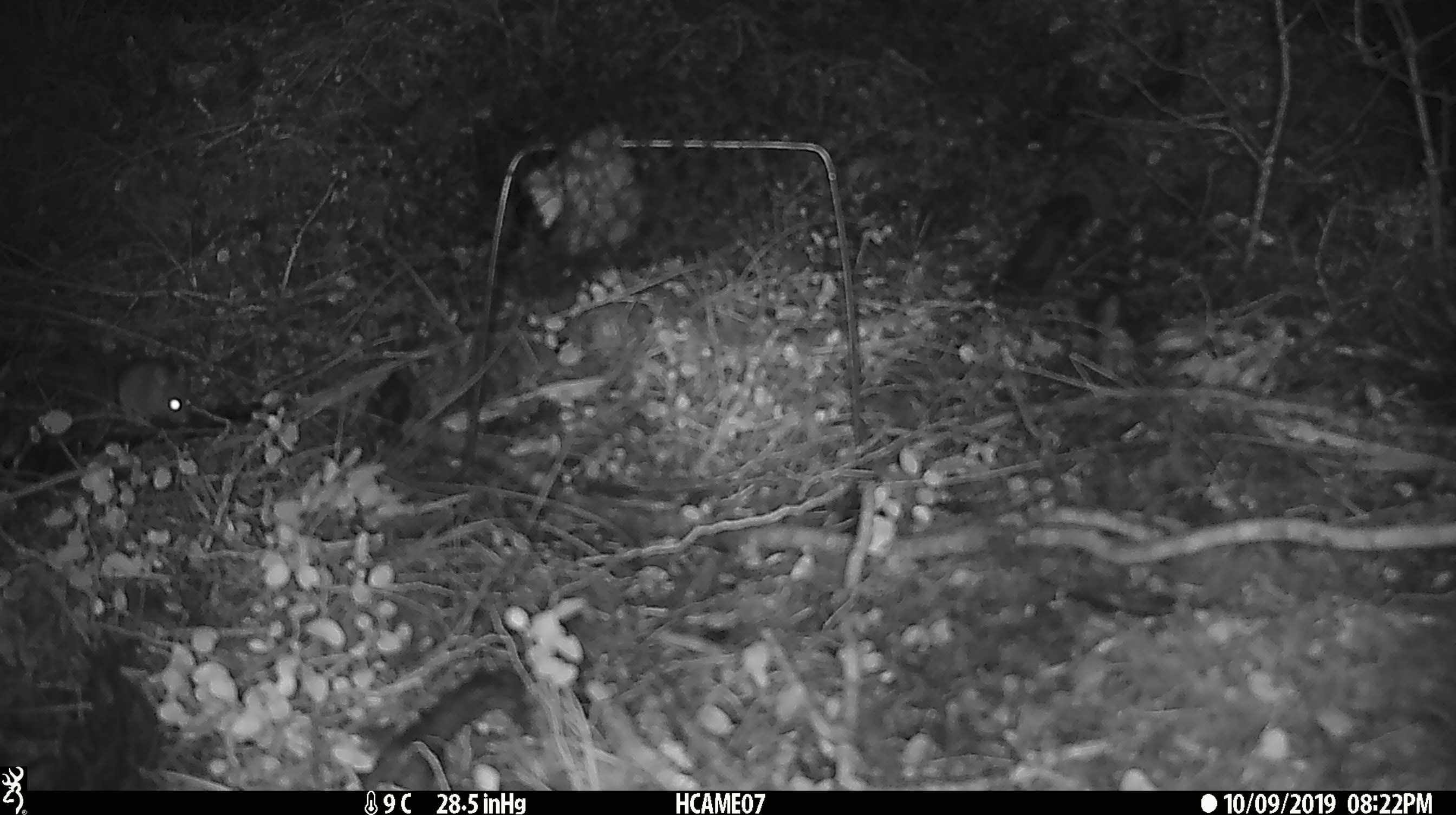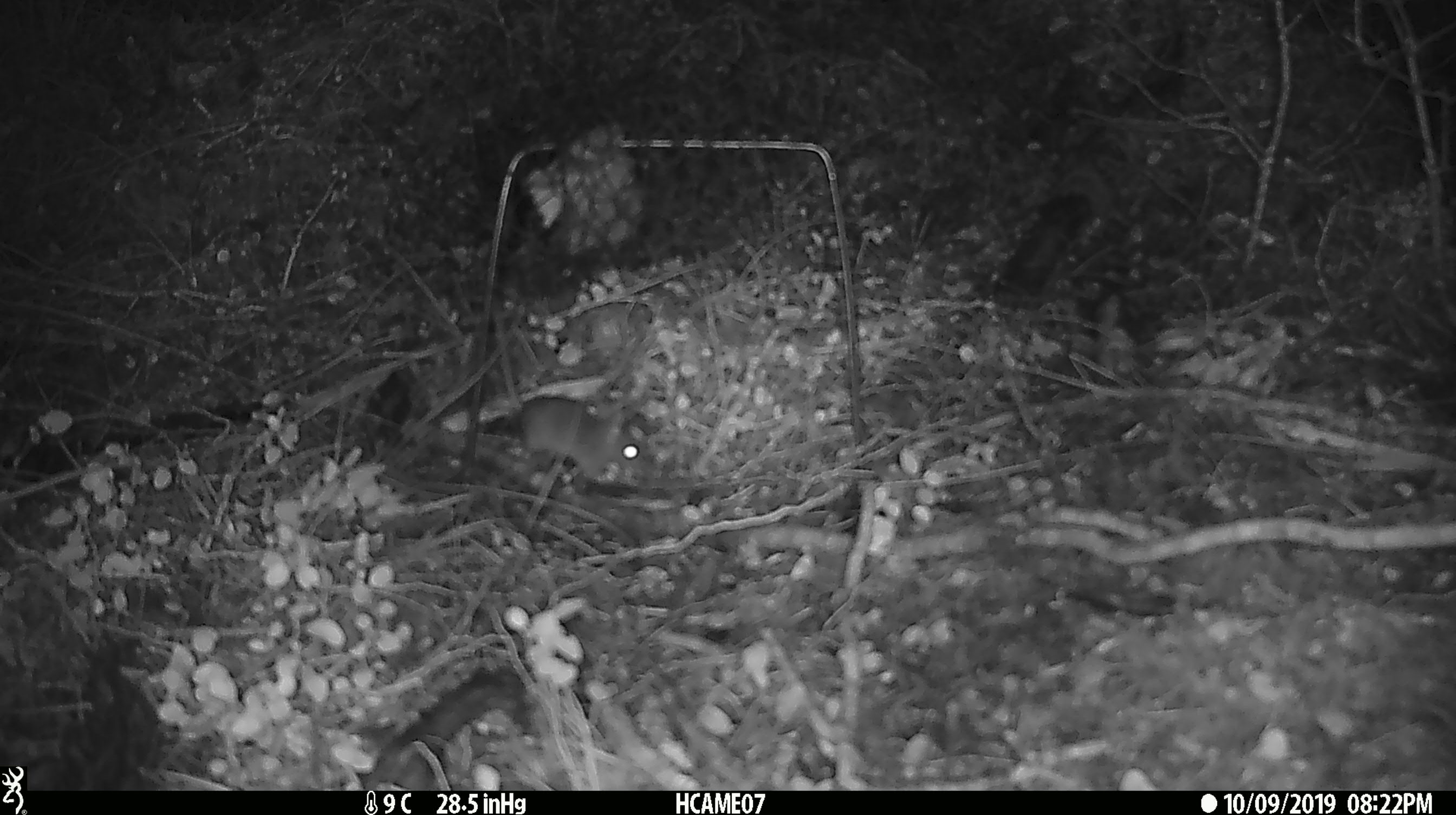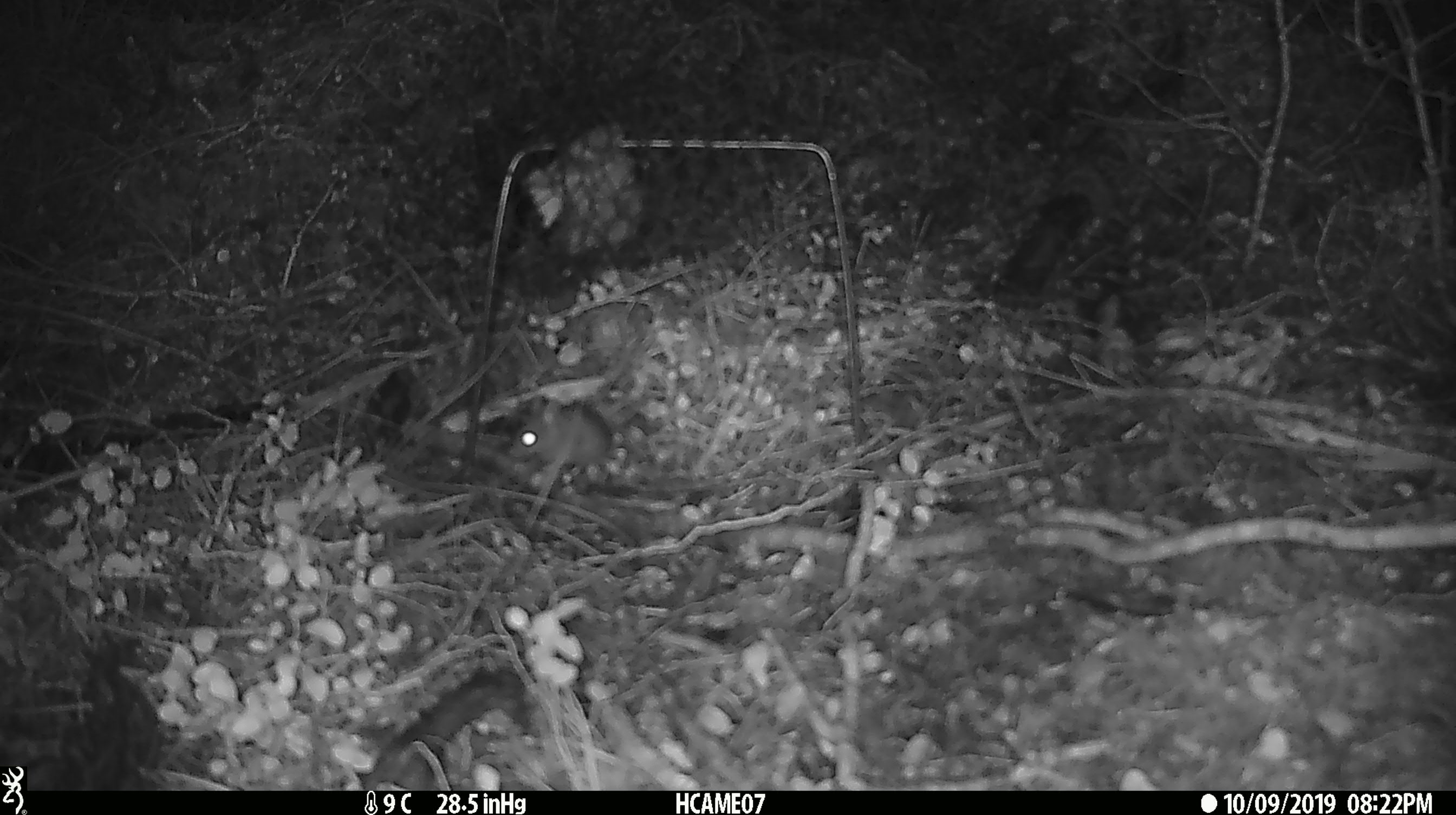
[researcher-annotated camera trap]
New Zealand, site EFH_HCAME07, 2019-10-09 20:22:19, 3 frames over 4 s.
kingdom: Animalia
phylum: Chordata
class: Mammalia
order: Rodentia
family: Muridae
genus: Mus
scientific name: Mus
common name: mouse